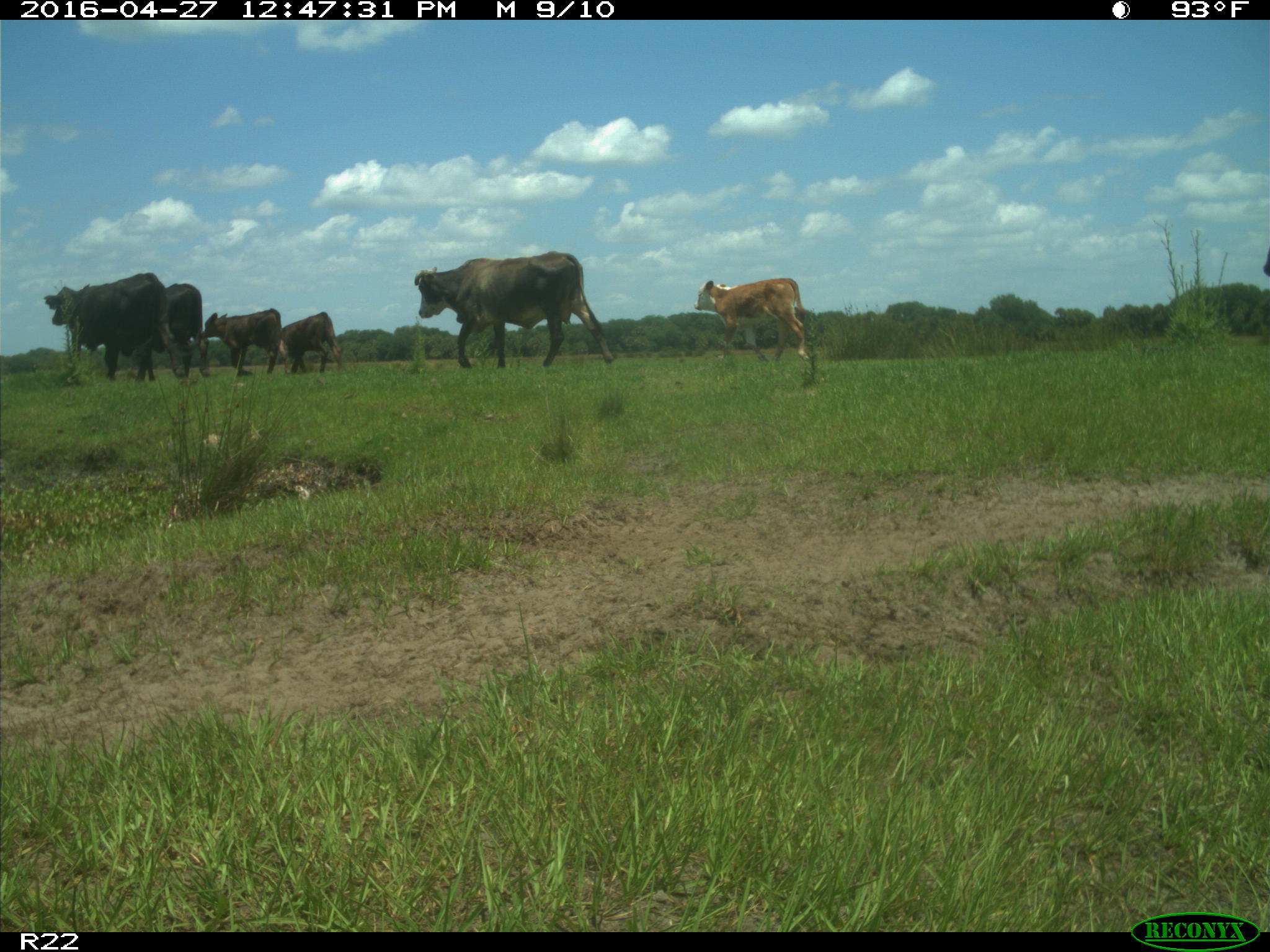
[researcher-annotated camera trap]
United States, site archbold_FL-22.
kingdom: Animalia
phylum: Chordata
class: Mammalia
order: Artiodactyla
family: Bovidae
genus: Bos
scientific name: Bos taurus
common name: domestic cow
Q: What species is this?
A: Bos taurus (domestic cow).